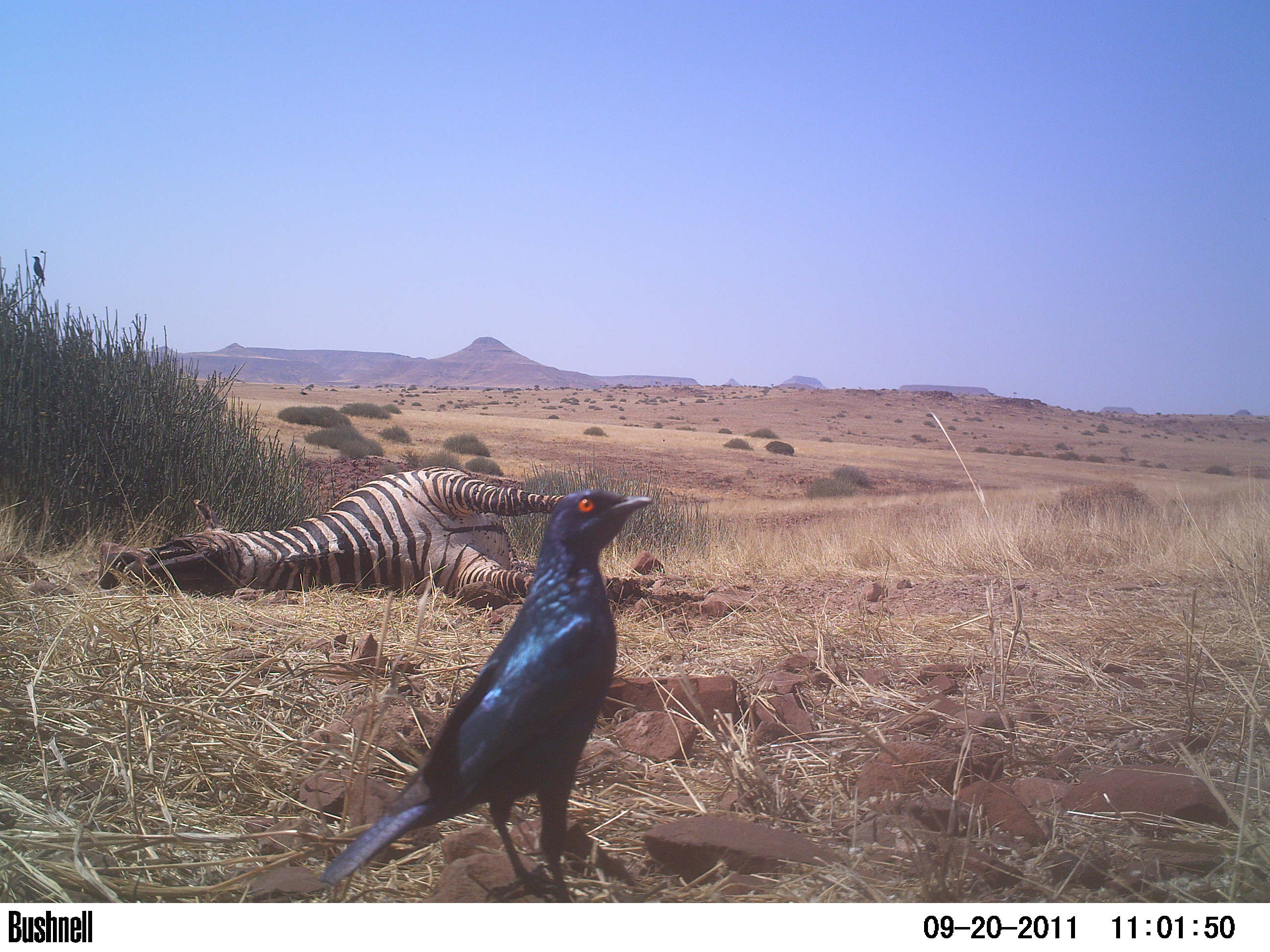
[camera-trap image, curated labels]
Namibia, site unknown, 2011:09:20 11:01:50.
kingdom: Animalia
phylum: Chordata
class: Aves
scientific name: Aves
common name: birds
Aves (birds).